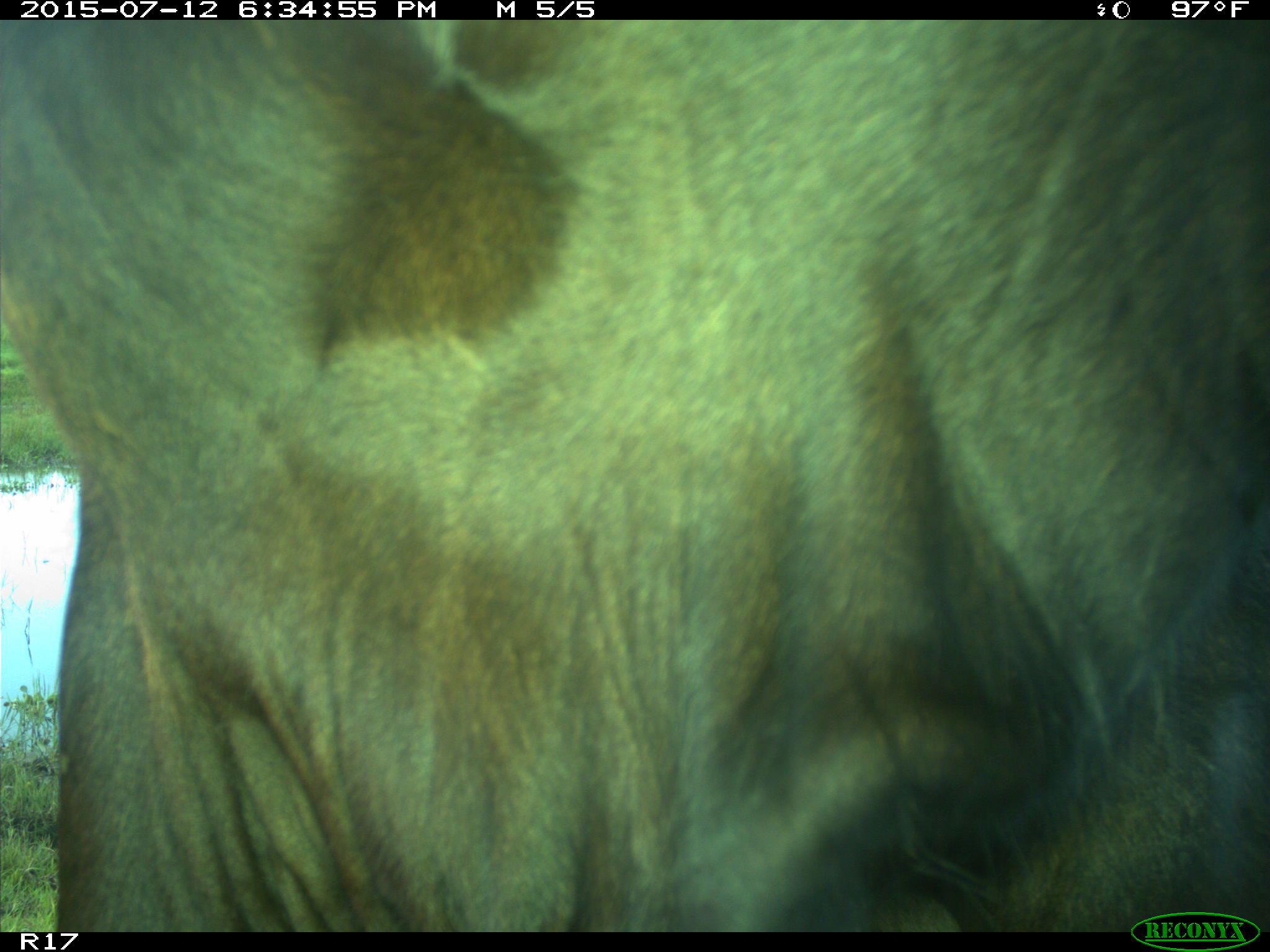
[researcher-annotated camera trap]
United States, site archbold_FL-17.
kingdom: Animalia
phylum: Chordata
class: Mammalia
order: Artiodactyla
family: Bovidae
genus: Bos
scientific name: Bos taurus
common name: domestic cow